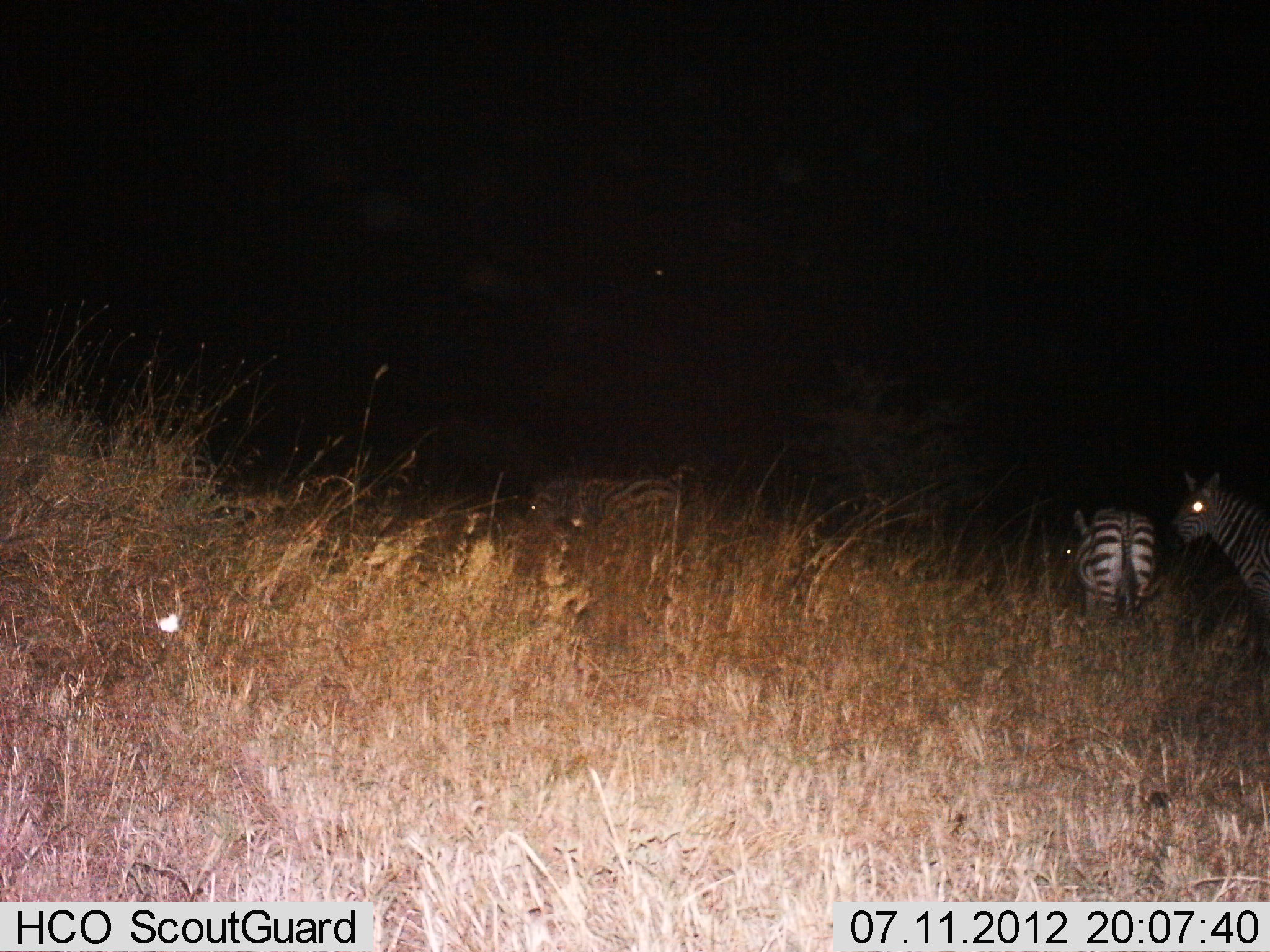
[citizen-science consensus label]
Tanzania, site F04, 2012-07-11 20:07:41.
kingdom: Animalia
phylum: Chordata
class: Mammalia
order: Perissodactyla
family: Equidae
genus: Equus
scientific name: Equus quagga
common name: plains zebra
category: zebra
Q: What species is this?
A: Zebra (plains zebra) (Equus quagga).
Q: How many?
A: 3.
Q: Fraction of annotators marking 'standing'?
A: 90%.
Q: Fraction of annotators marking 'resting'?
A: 0%.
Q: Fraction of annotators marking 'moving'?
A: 40%.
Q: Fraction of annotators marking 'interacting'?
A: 0%.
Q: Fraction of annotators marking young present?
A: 0%.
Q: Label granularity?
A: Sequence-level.